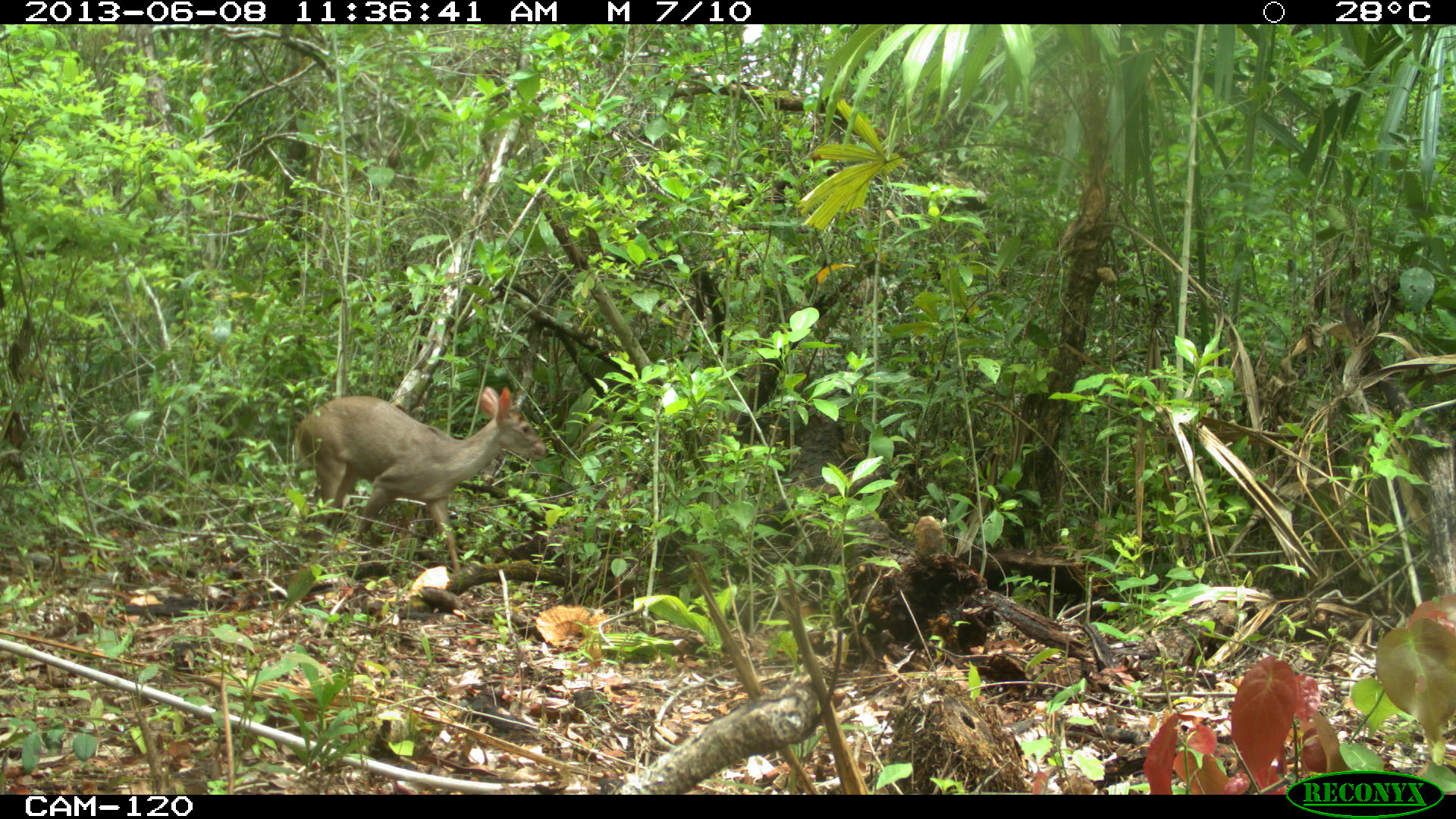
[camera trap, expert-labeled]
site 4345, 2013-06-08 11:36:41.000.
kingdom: Animalia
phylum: Chordata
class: Mammalia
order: Artiodactyla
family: Cervidae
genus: Odocoileus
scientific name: Odocoileus pandora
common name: yucatán brown brocket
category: mazama pandora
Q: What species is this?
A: Mazama pandora (yucatán brown brocket) (Odocoileus pandora).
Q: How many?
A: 1.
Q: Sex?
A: Female.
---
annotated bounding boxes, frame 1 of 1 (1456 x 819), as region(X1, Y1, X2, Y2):
mazama pandora: region(288, 385, 550, 570)